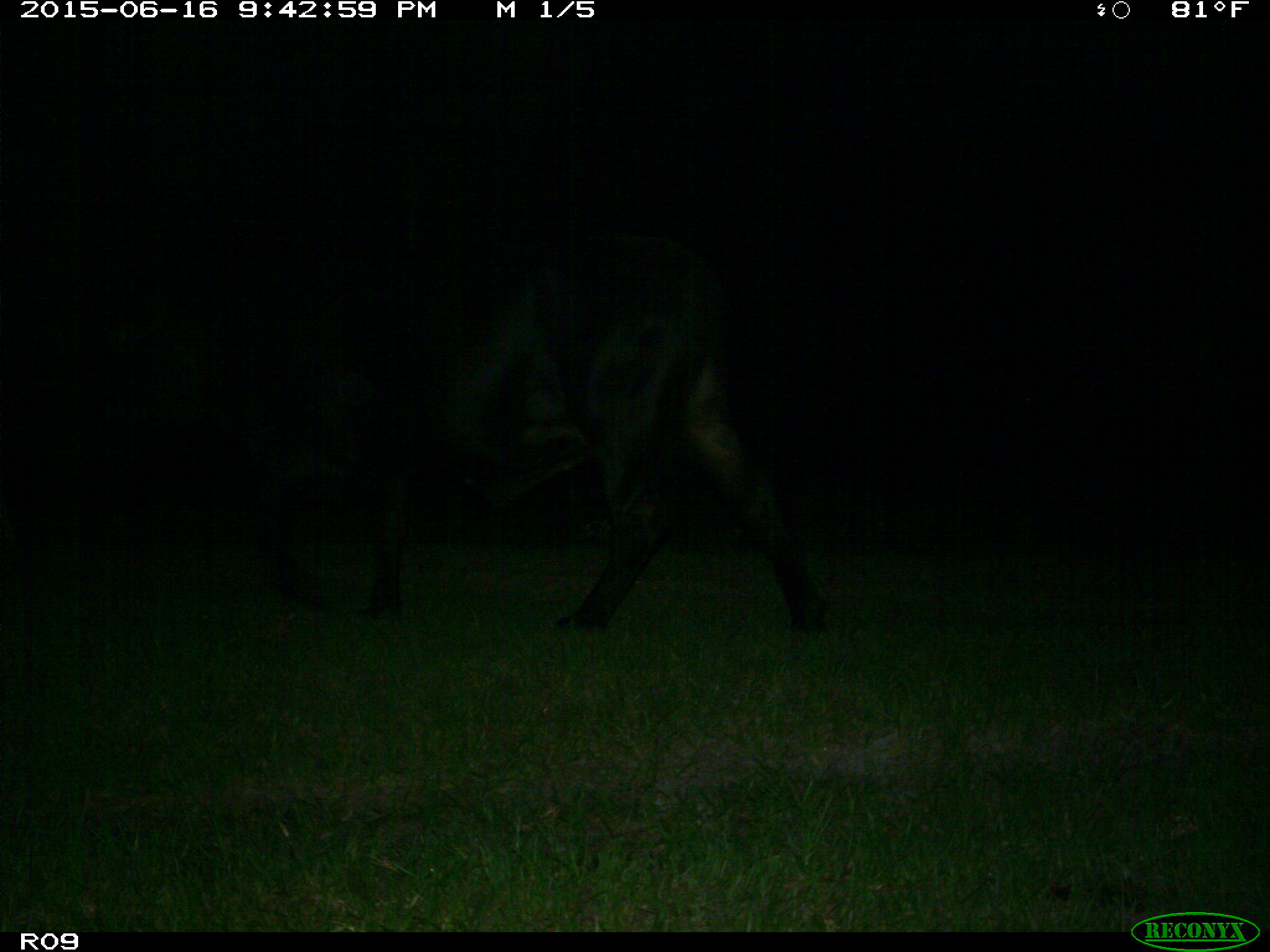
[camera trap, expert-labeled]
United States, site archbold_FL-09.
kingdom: Animalia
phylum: Chordata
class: Mammalia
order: Artiodactyla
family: Bovidae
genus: Bos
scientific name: Bos taurus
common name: domestic cow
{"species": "Bos taurus (domestic cow)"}